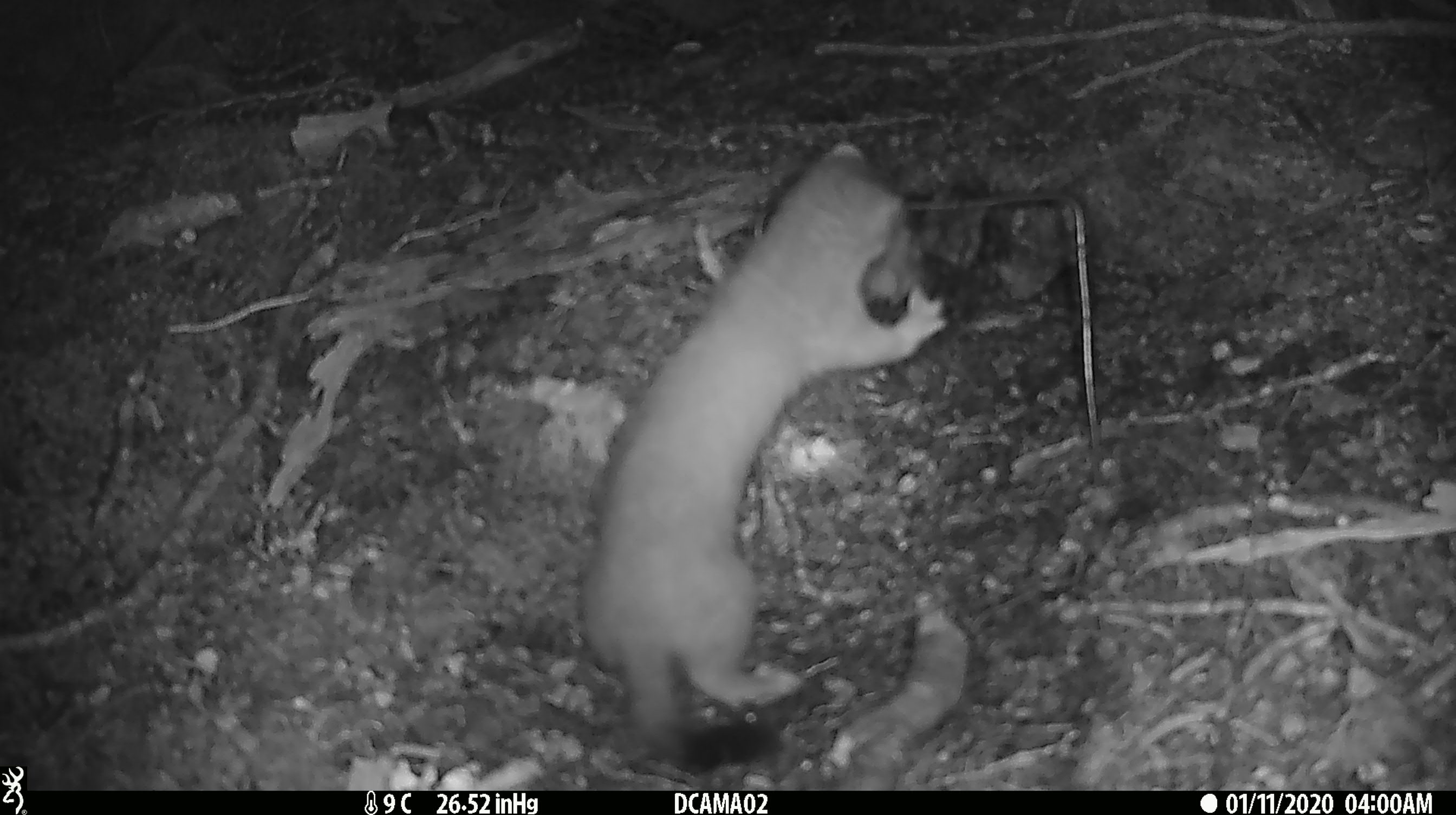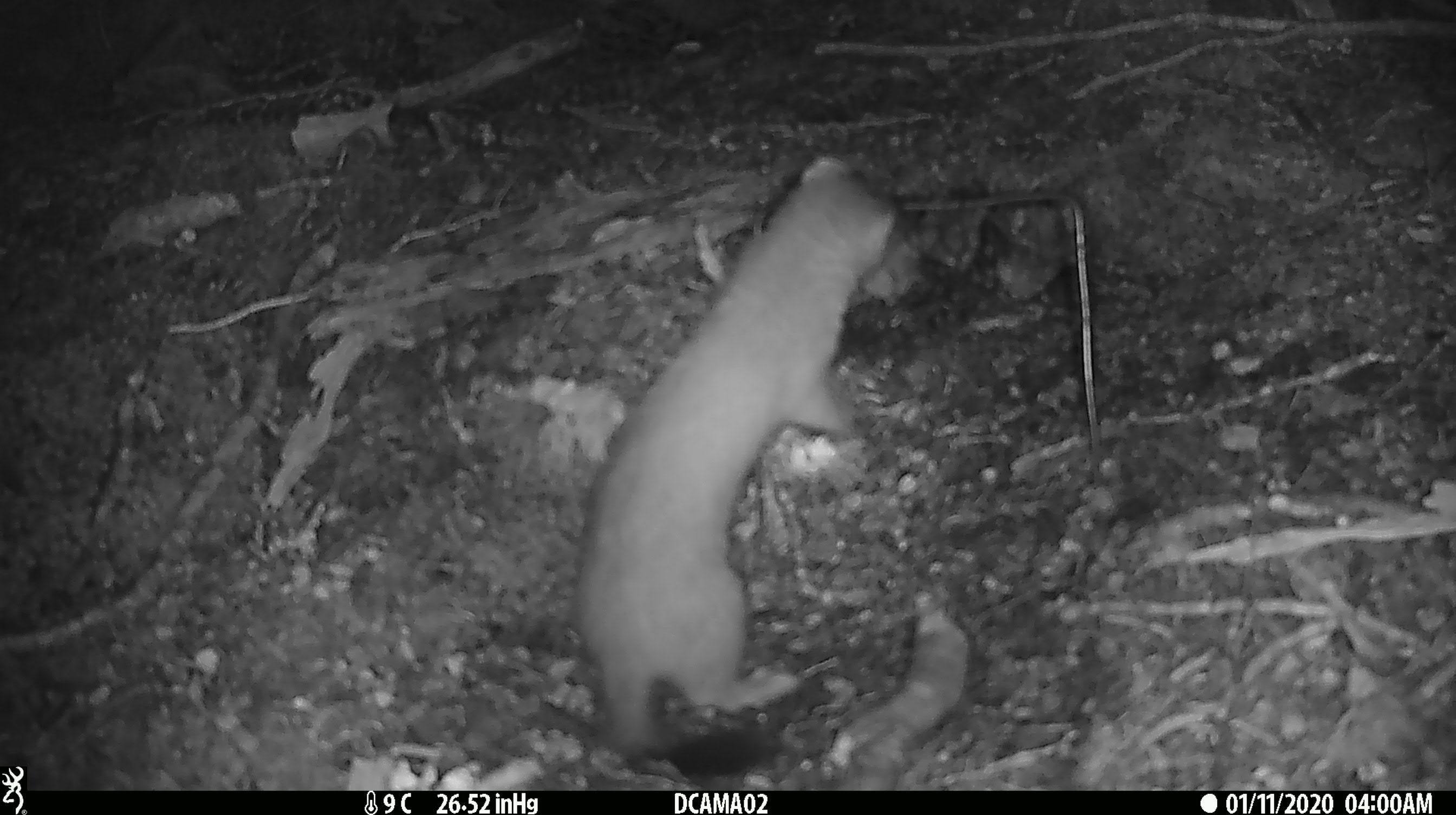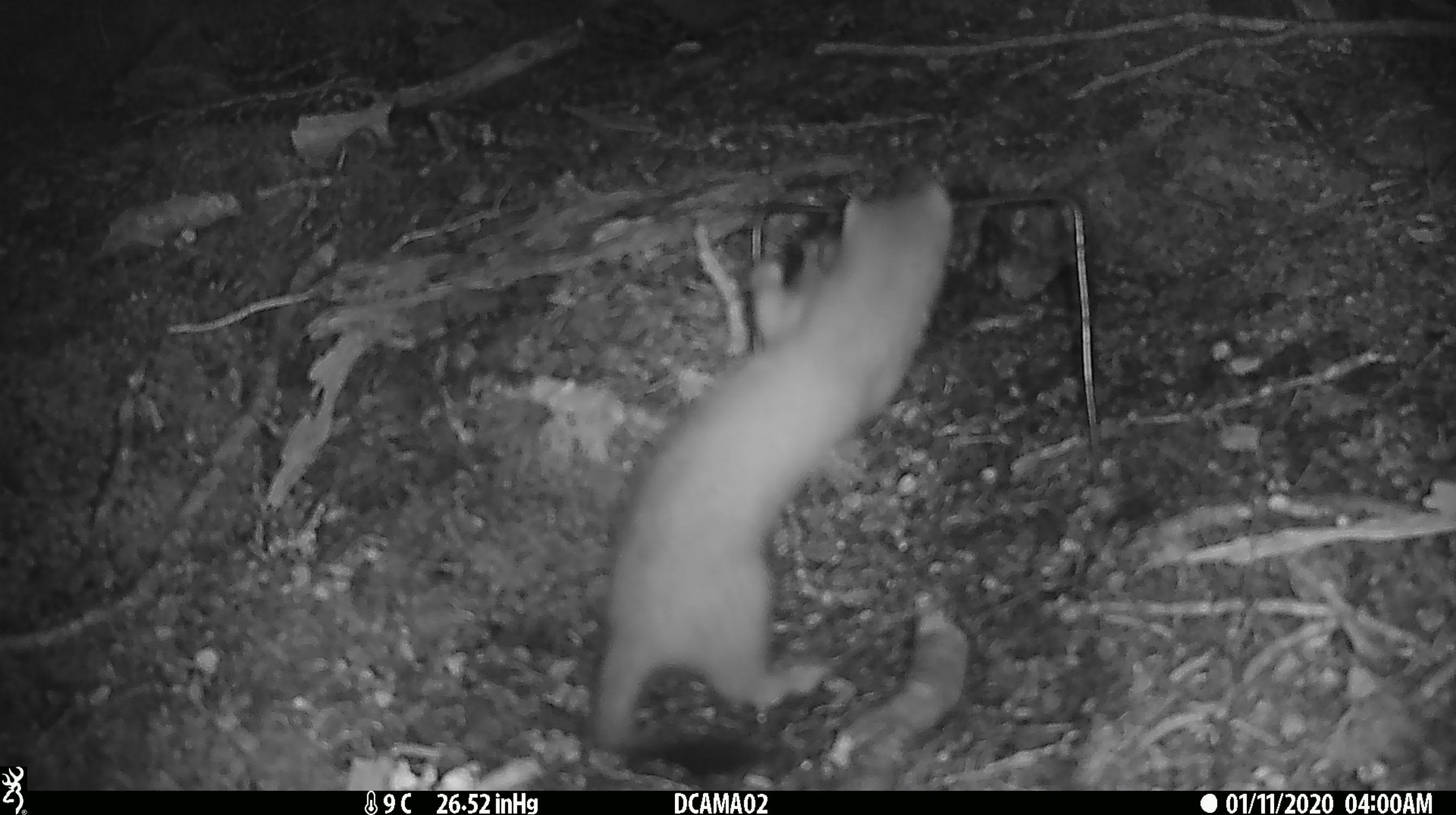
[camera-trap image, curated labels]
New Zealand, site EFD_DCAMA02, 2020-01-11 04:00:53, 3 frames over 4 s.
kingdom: Animalia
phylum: Chordata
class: Mammalia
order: Carnivora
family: Mustelidae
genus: Mustela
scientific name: Mustela erminea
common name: stoat